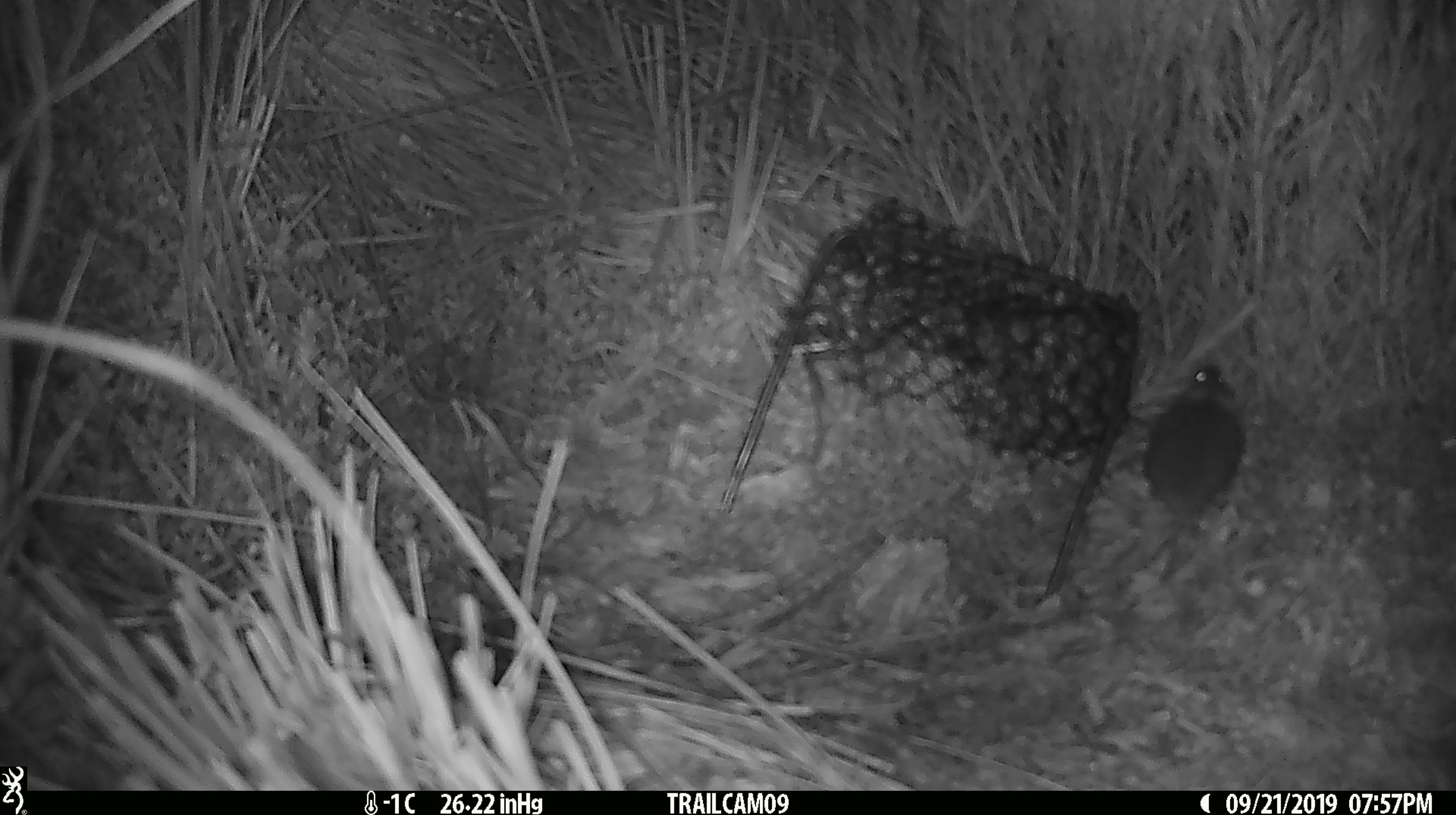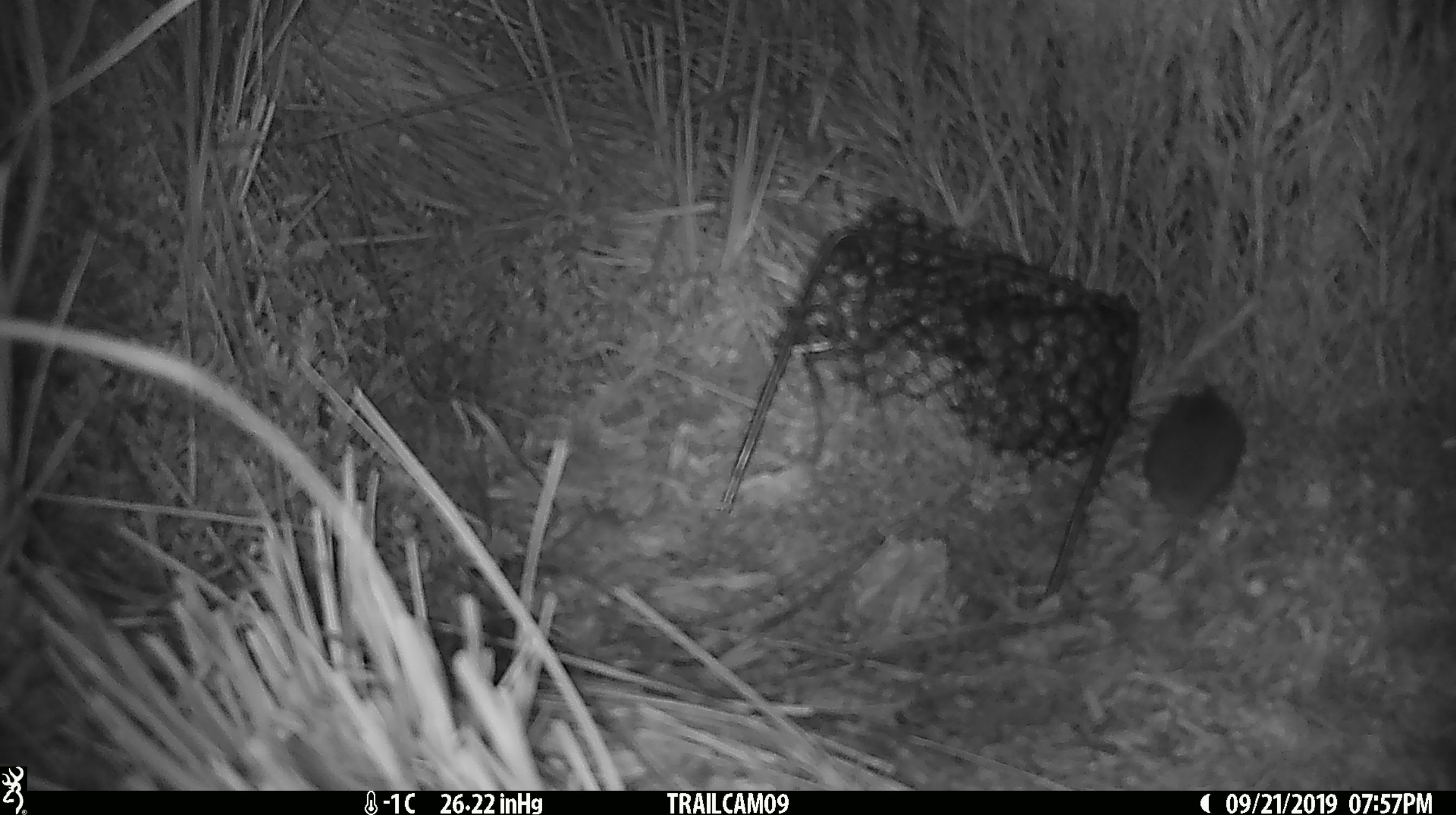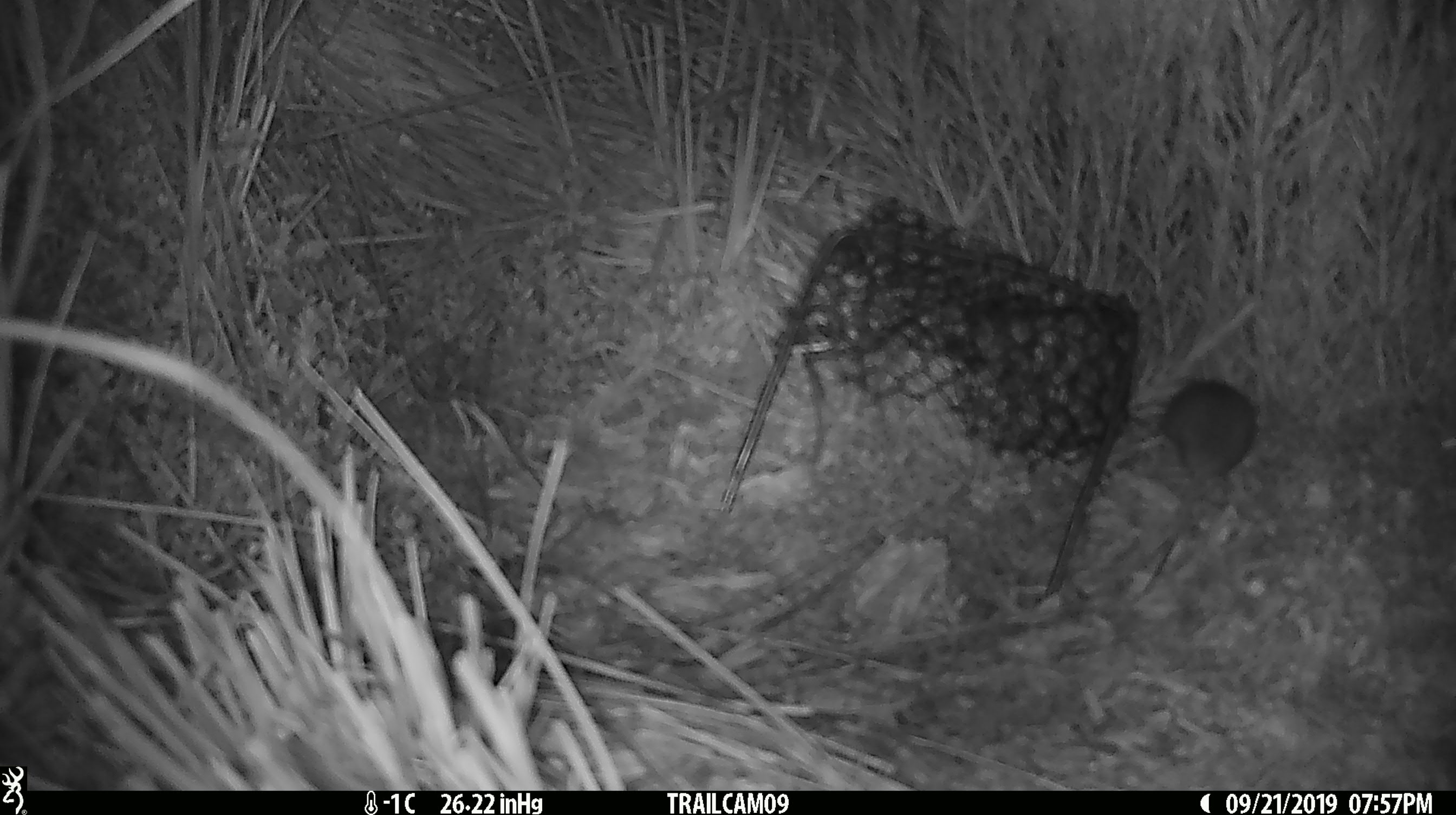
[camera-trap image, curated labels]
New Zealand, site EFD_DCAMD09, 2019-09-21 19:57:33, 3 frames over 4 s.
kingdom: Animalia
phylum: Chordata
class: Mammalia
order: Rodentia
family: Muridae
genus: Mus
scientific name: Mus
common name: mouse